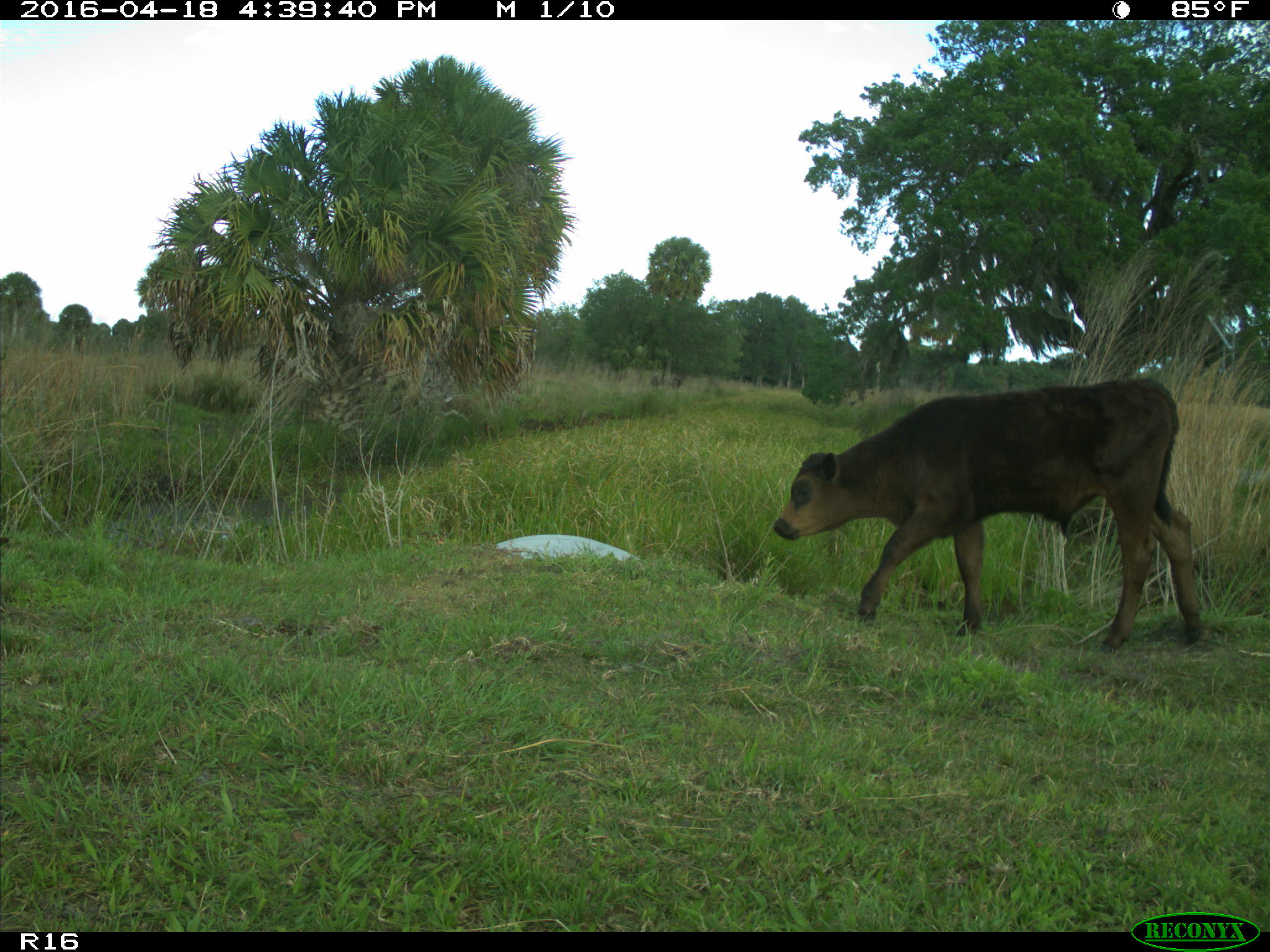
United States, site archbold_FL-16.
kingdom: Animalia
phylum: Chordata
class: Mammalia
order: Artiodactyla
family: Bovidae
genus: Bos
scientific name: Bos taurus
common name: domestic cow